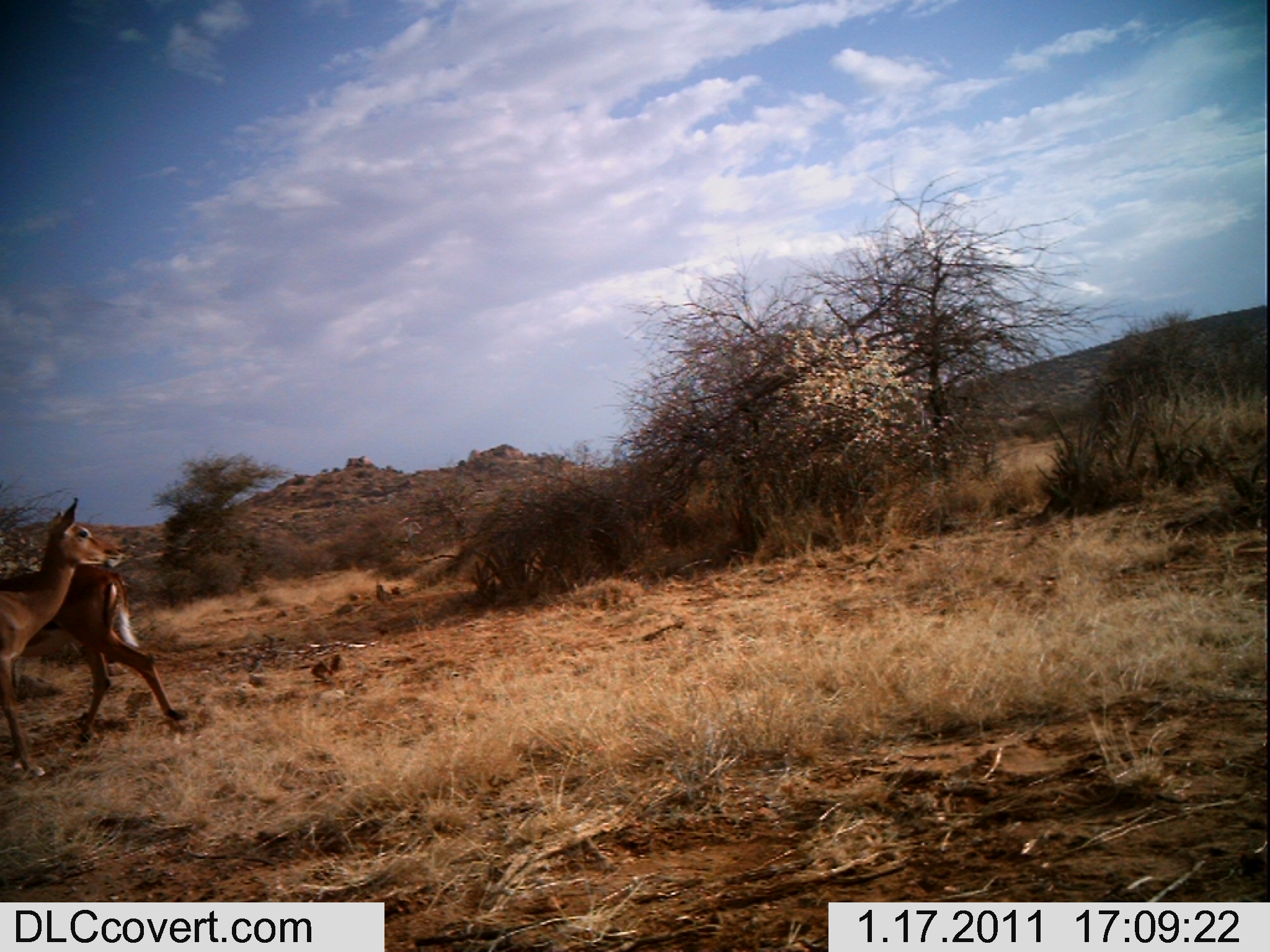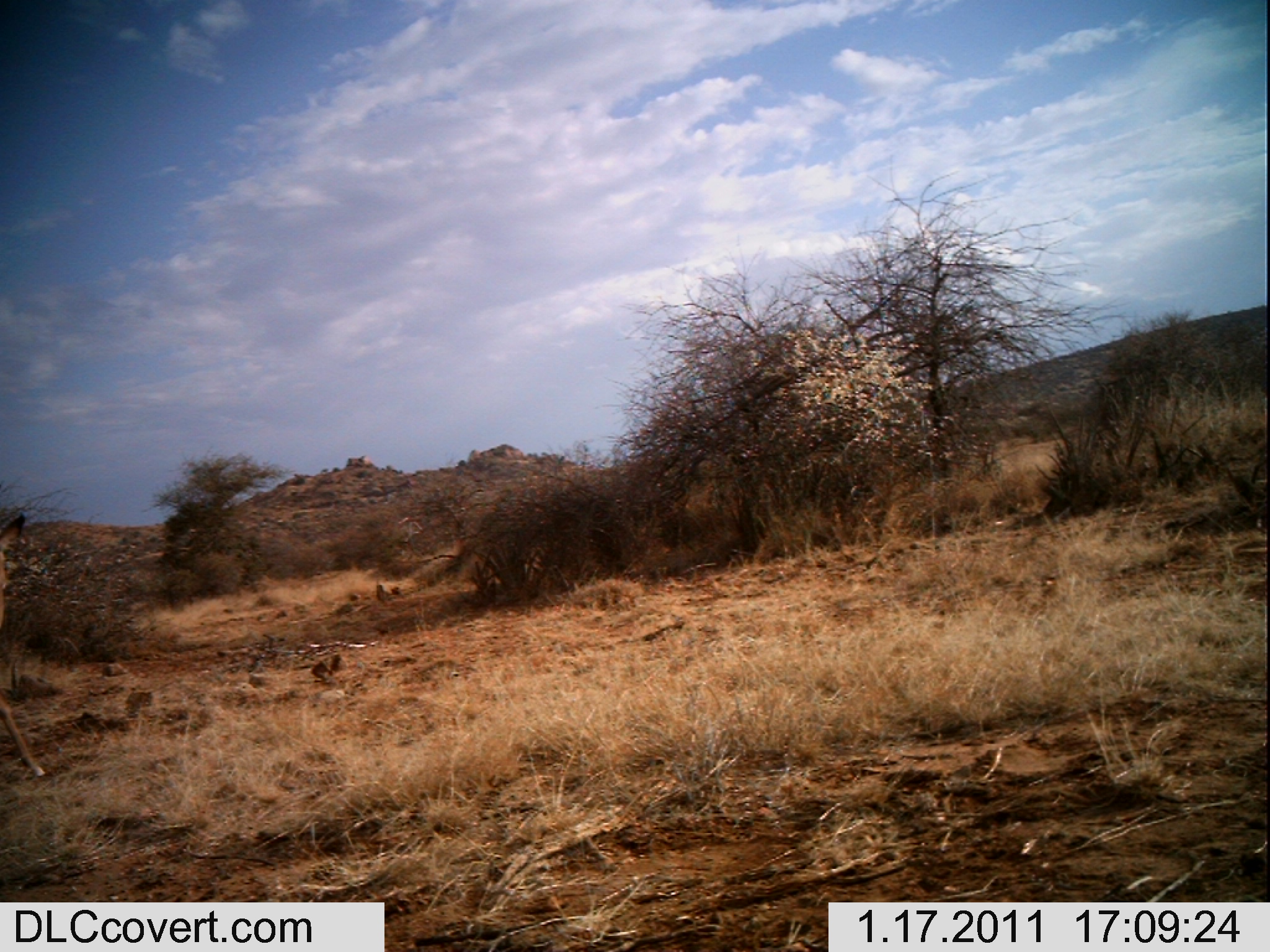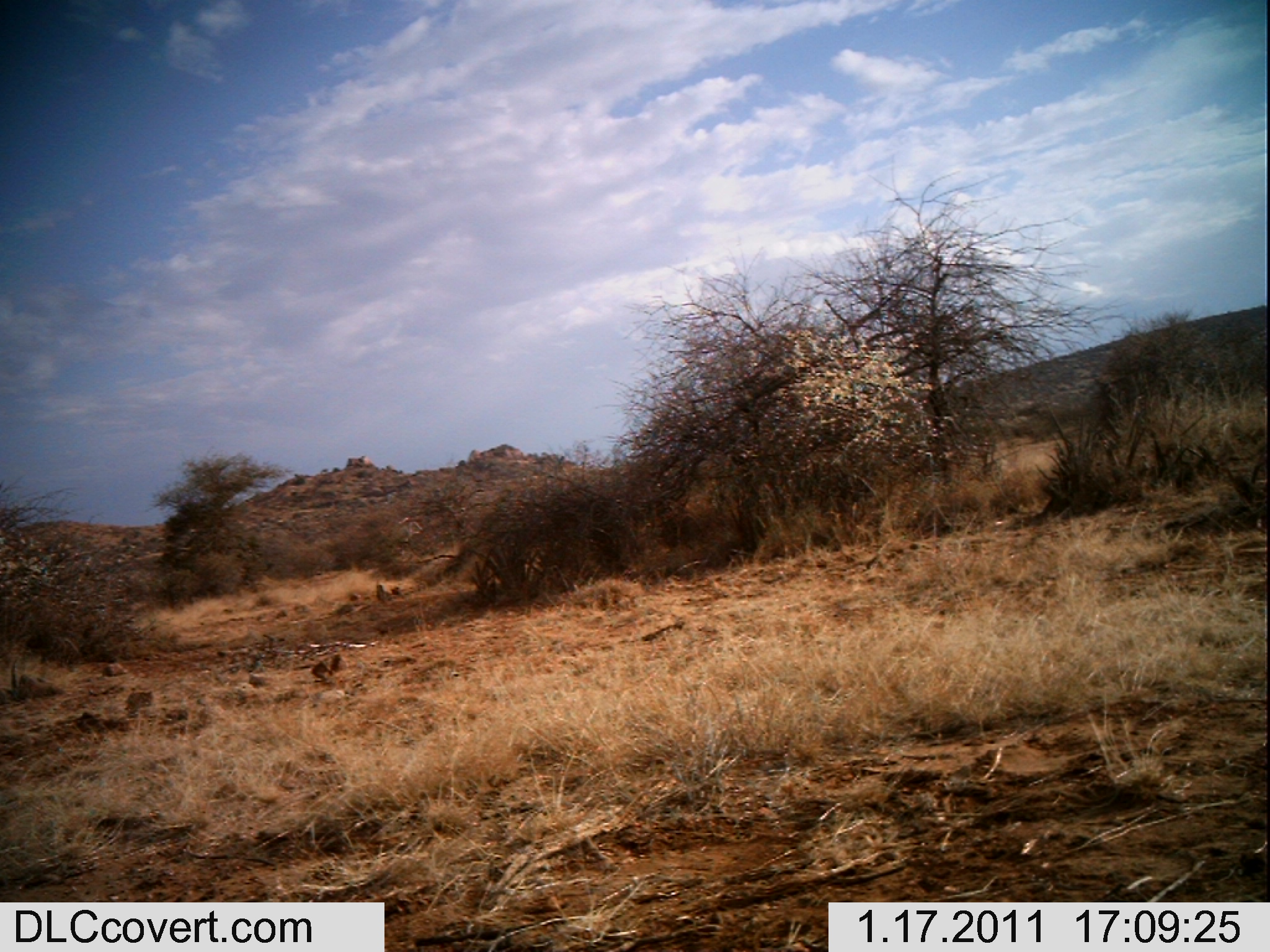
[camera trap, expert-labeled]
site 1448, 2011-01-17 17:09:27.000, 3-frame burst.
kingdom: Animalia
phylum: Chordata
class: Mammalia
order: Artiodactyla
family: Bovidae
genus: Aepyceros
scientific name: Aepyceros melampus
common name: impala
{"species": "Aepyceros melampus (impala)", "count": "2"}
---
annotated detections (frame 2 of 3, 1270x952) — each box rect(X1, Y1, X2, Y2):
aepyceros melampus: rect(0, 513, 47, 778)